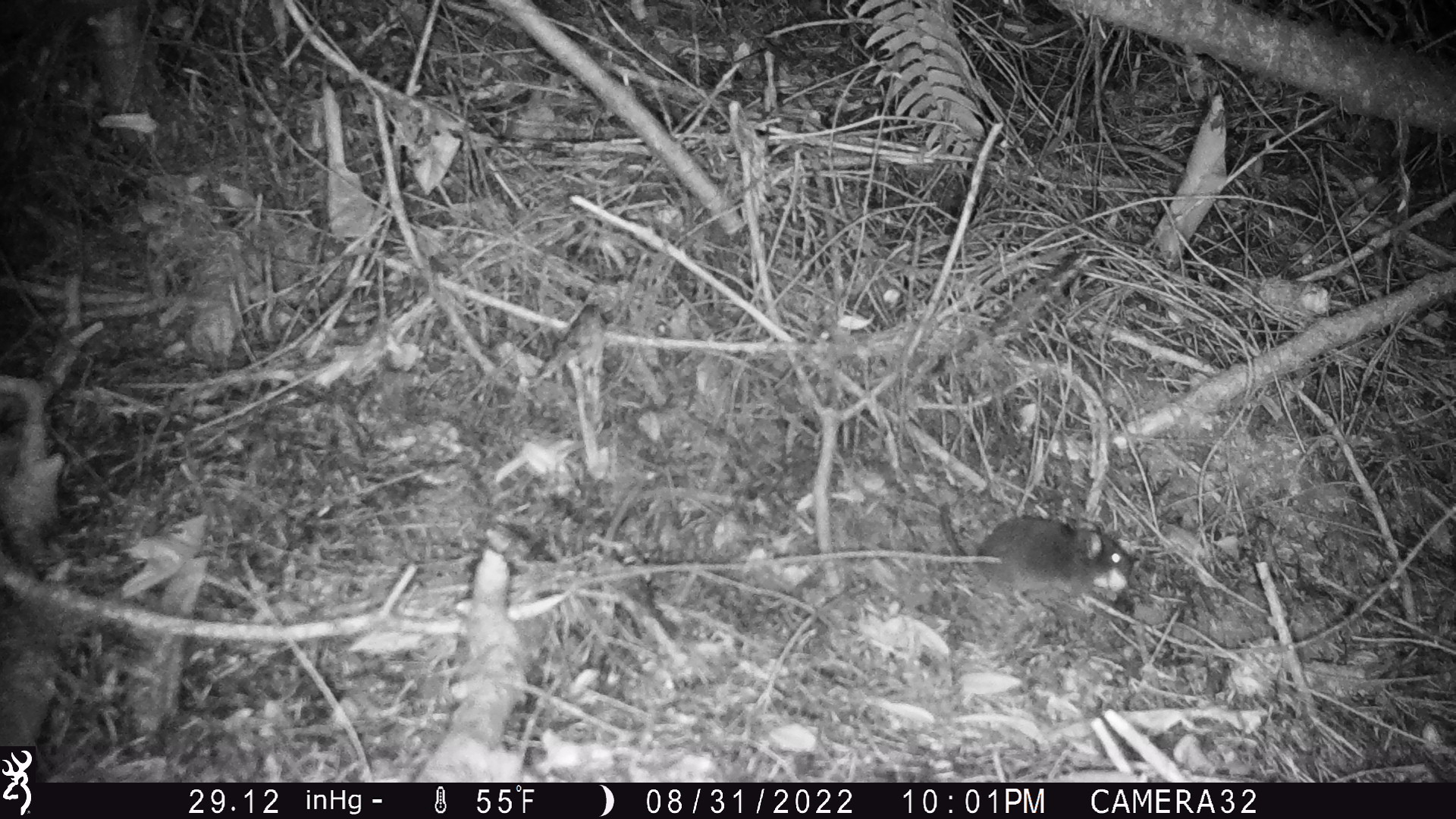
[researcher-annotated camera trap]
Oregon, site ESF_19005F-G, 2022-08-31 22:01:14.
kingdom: Animalia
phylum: Chordata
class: Mammalia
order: Rodentia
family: Cricetidae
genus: Neotoma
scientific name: Neotoma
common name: woodrats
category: neotoma species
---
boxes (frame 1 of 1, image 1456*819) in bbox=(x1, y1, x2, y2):
neotoma species: bbox=(933, 492, 1142, 606)